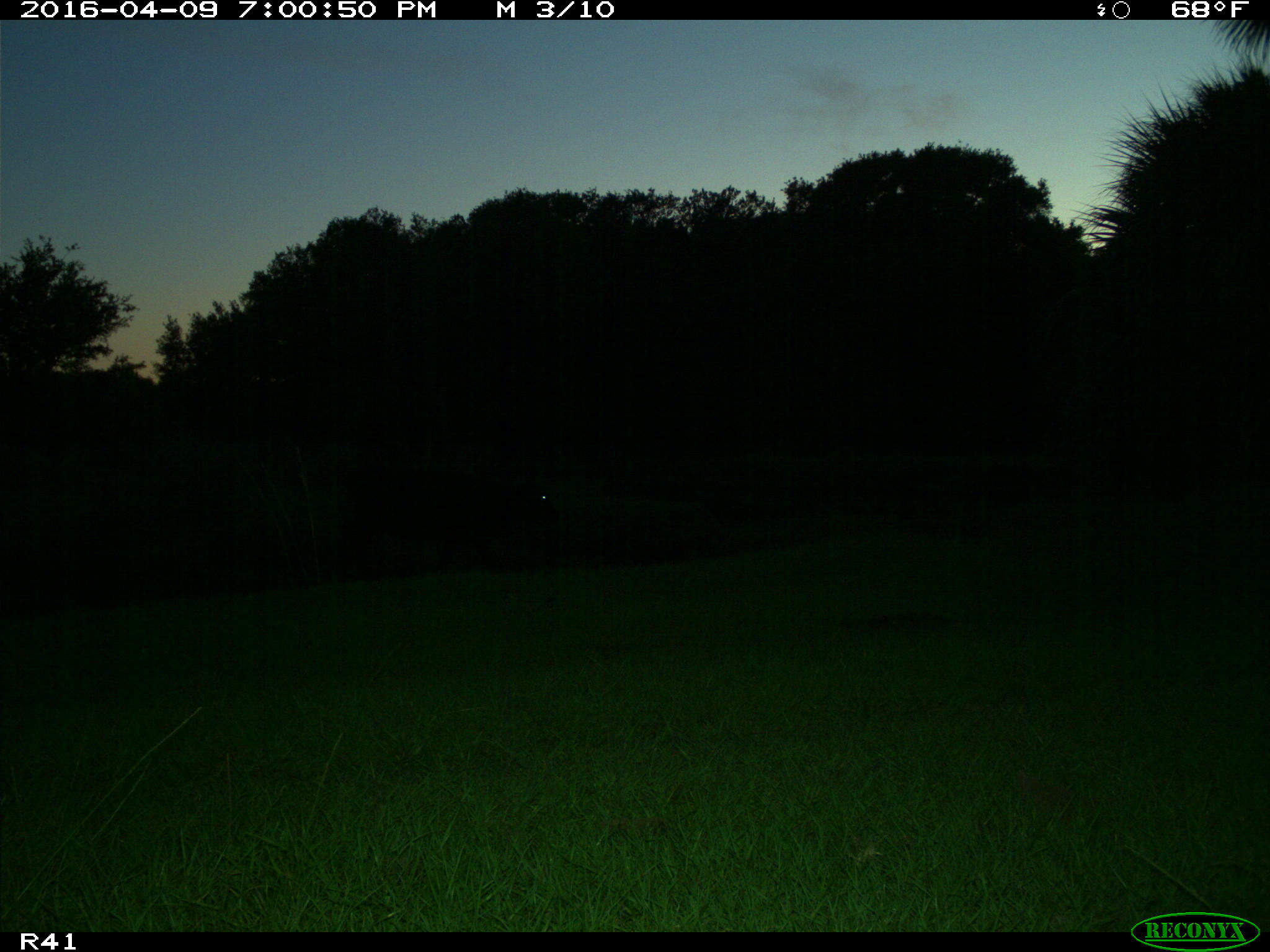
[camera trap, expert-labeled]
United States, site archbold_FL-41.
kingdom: Animalia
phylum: Chordata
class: Mammalia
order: Artiodactyla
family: Bovidae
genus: Bos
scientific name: Bos taurus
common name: domestic cow